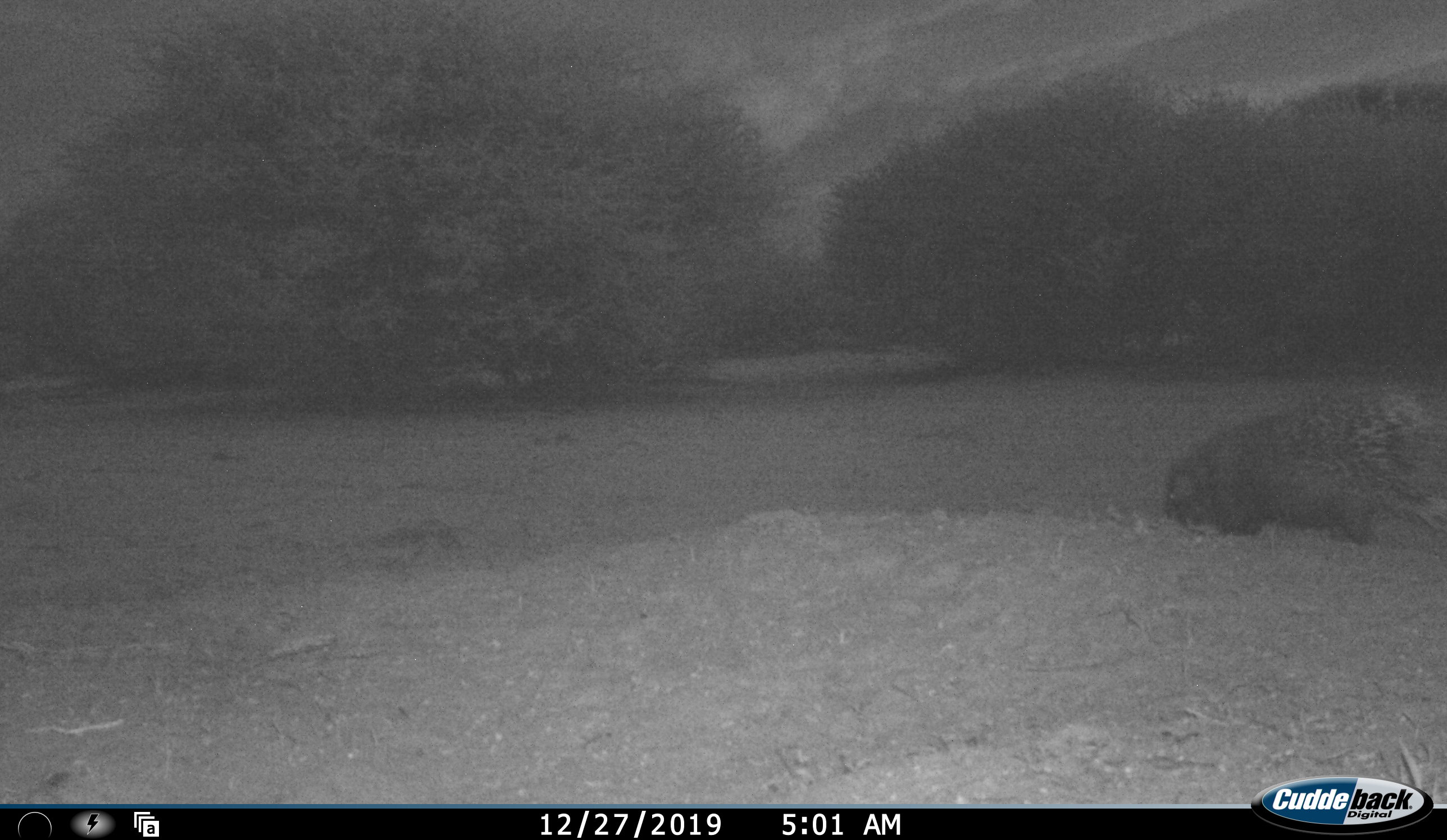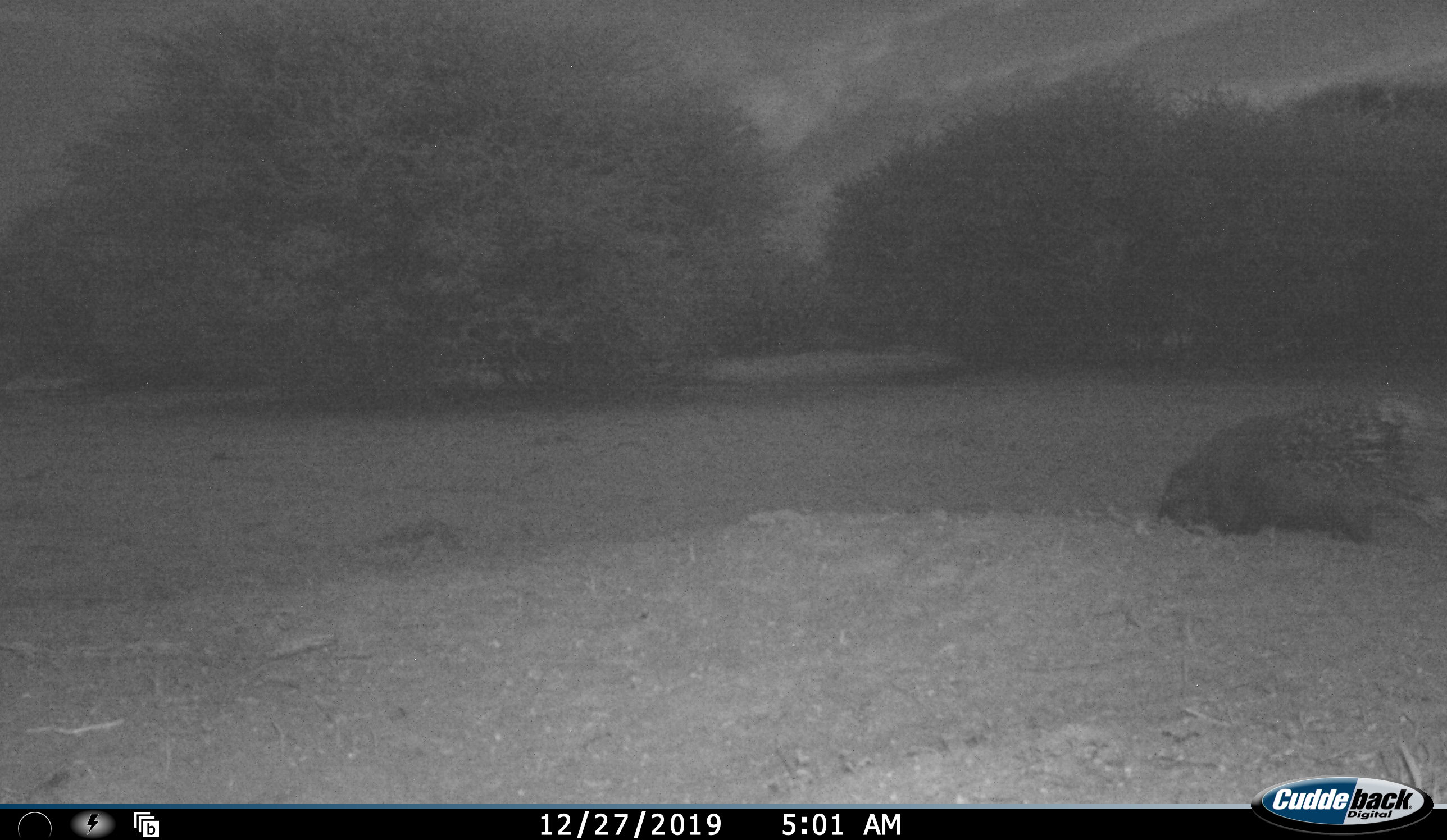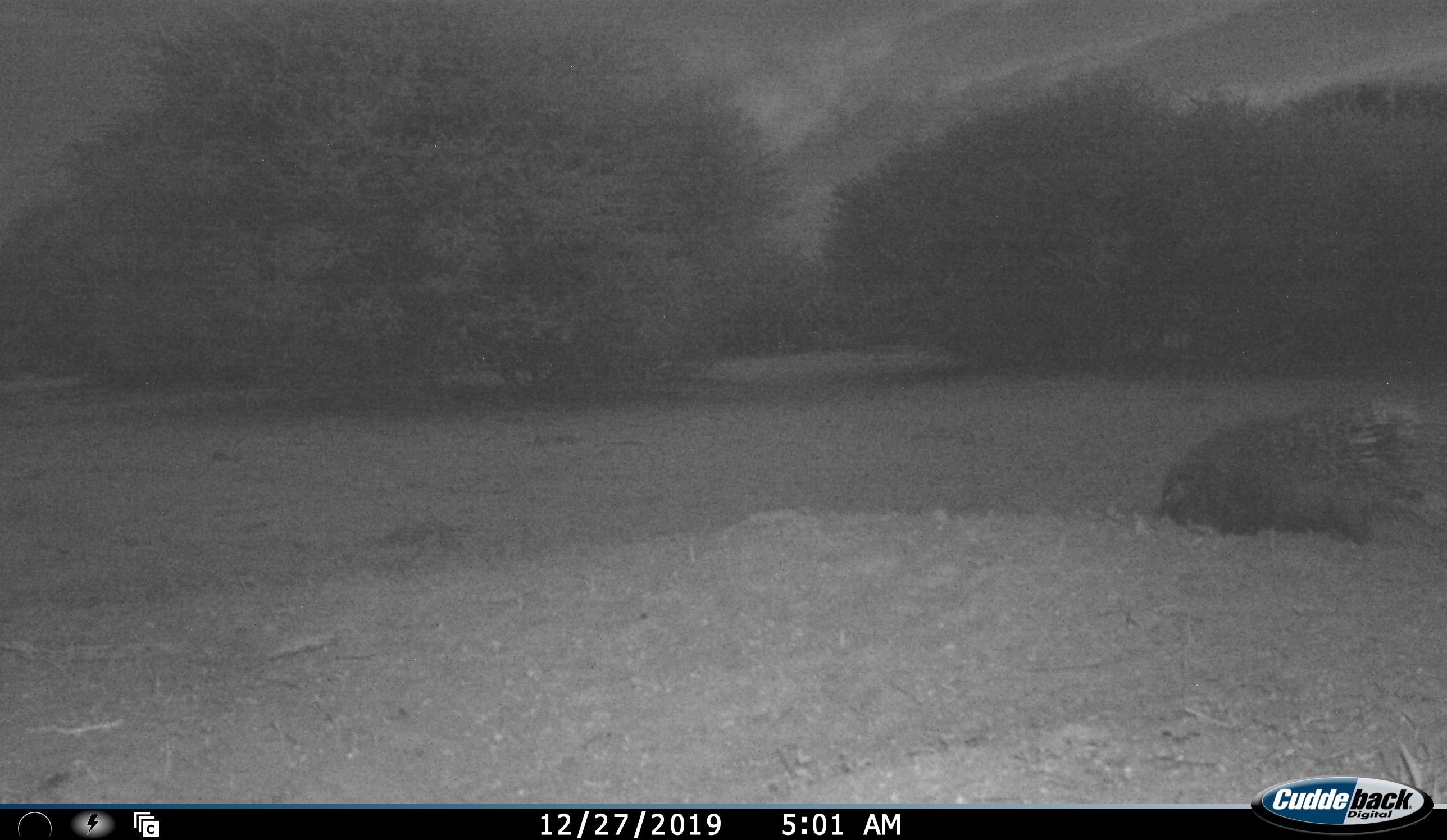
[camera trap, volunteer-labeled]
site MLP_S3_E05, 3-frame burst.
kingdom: Animalia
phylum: Chordata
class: Mammalia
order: Rodentia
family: Hystricidae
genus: Hystrix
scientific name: Hystrix cristata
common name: crested porcupine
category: porcupine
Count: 1.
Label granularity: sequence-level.